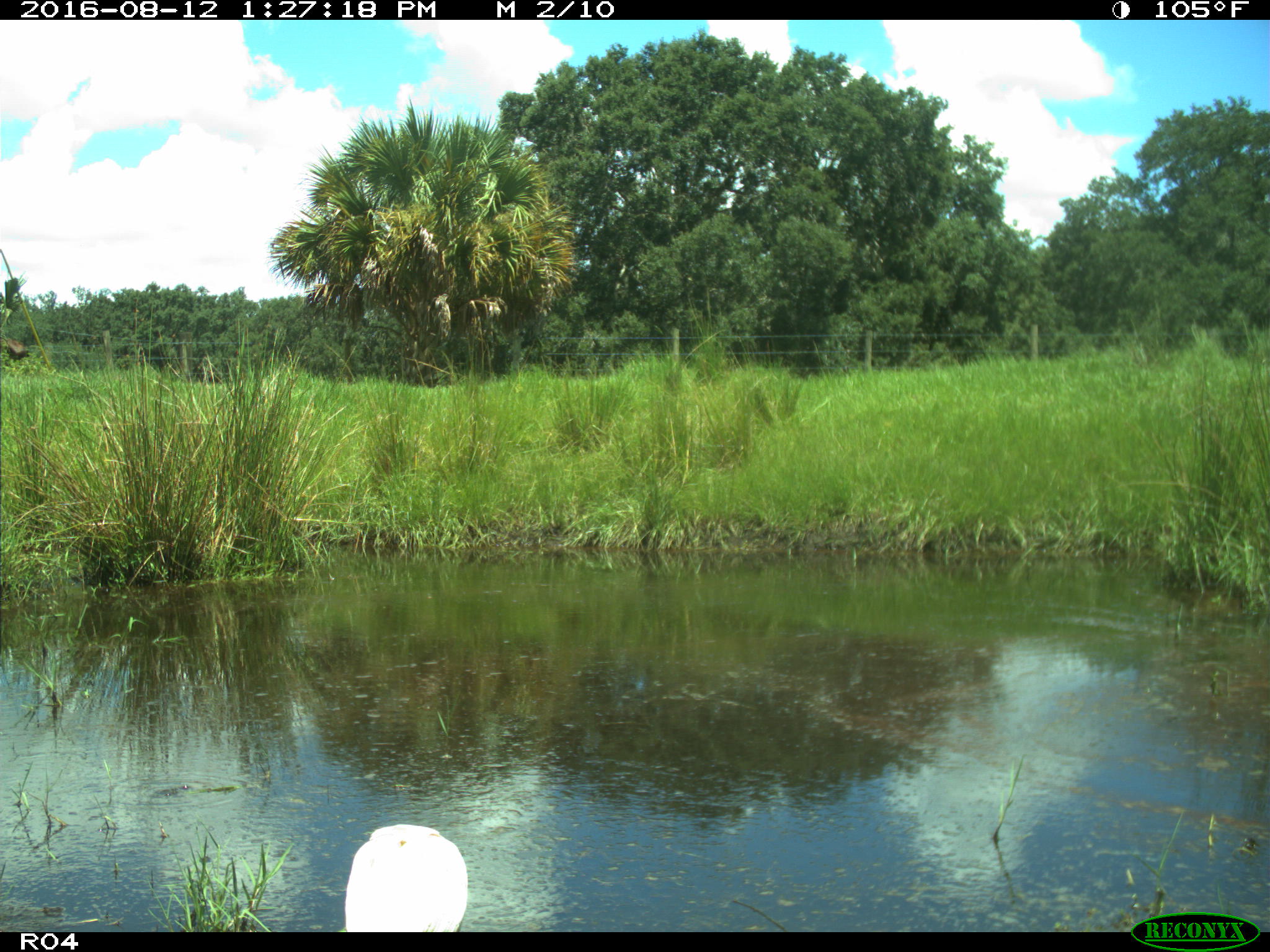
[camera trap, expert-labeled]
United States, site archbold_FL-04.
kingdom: Animalia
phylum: Chordata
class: Aves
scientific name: Aves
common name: birds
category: unidentified bird